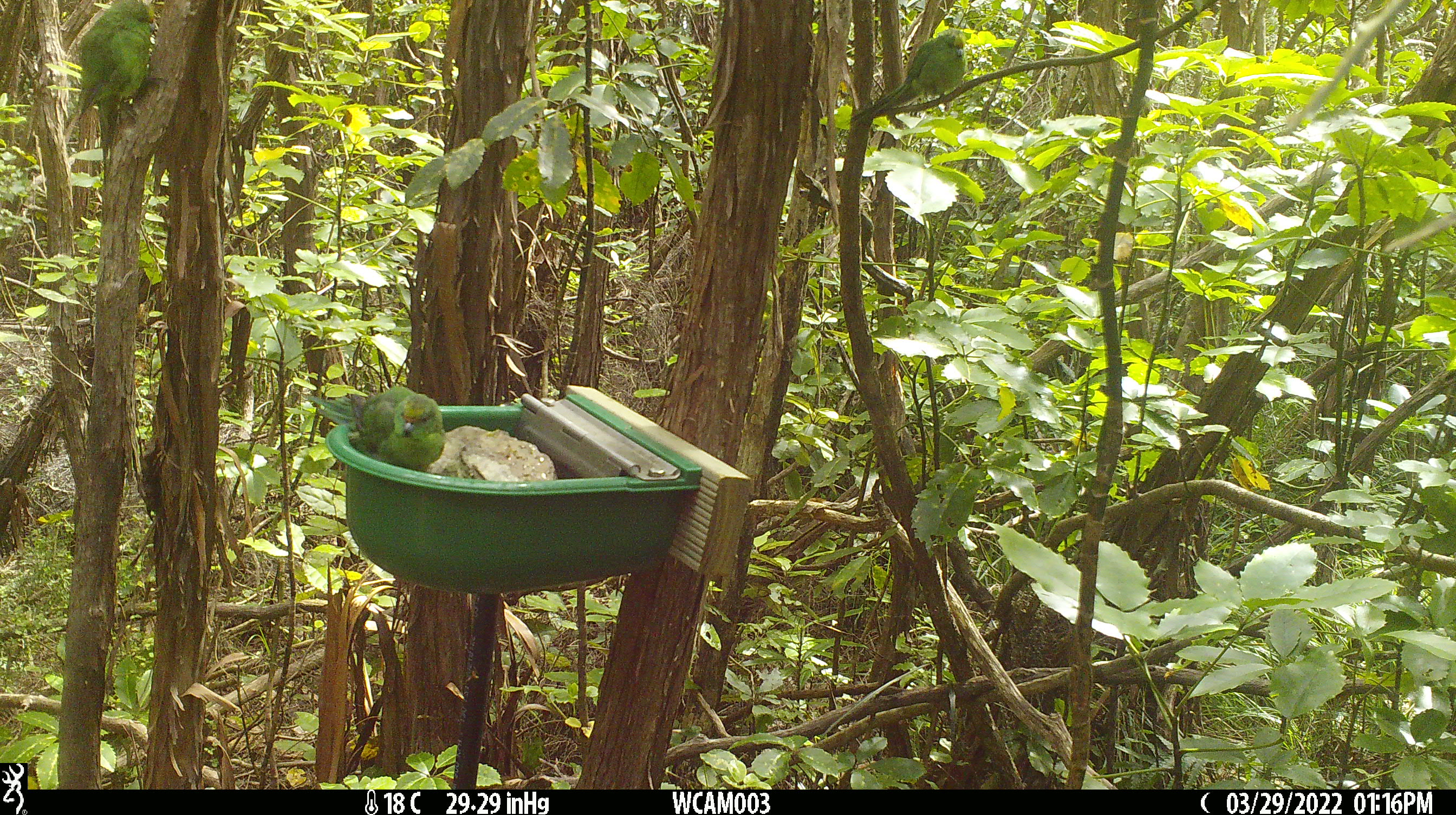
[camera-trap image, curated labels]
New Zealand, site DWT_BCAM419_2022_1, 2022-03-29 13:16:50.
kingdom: Animalia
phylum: Chordata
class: Aves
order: Psittaciformes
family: Psittaculidae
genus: Cyanoramphus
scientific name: Cyanoramphus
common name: parakeet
Parakeet (Cyanoramphus).